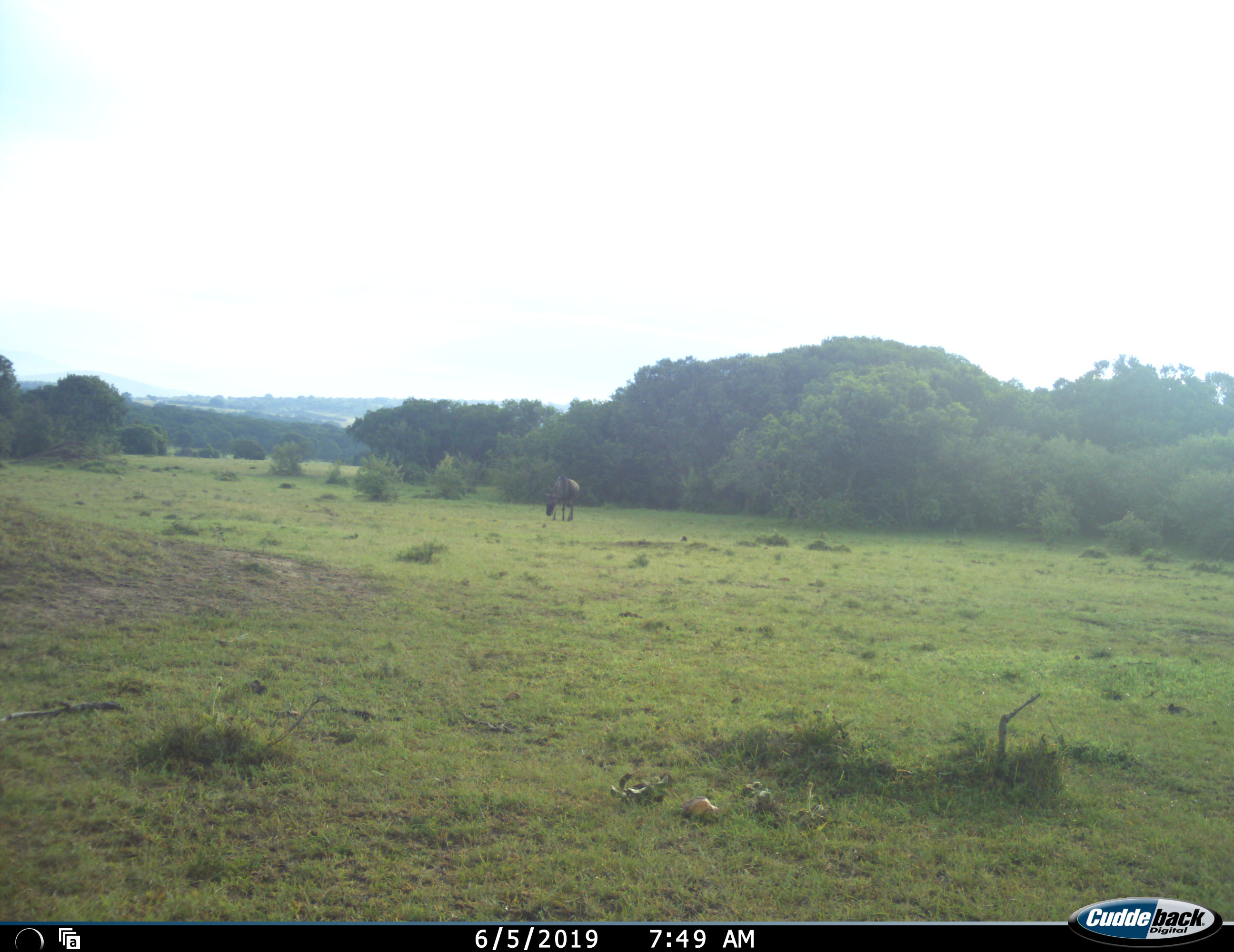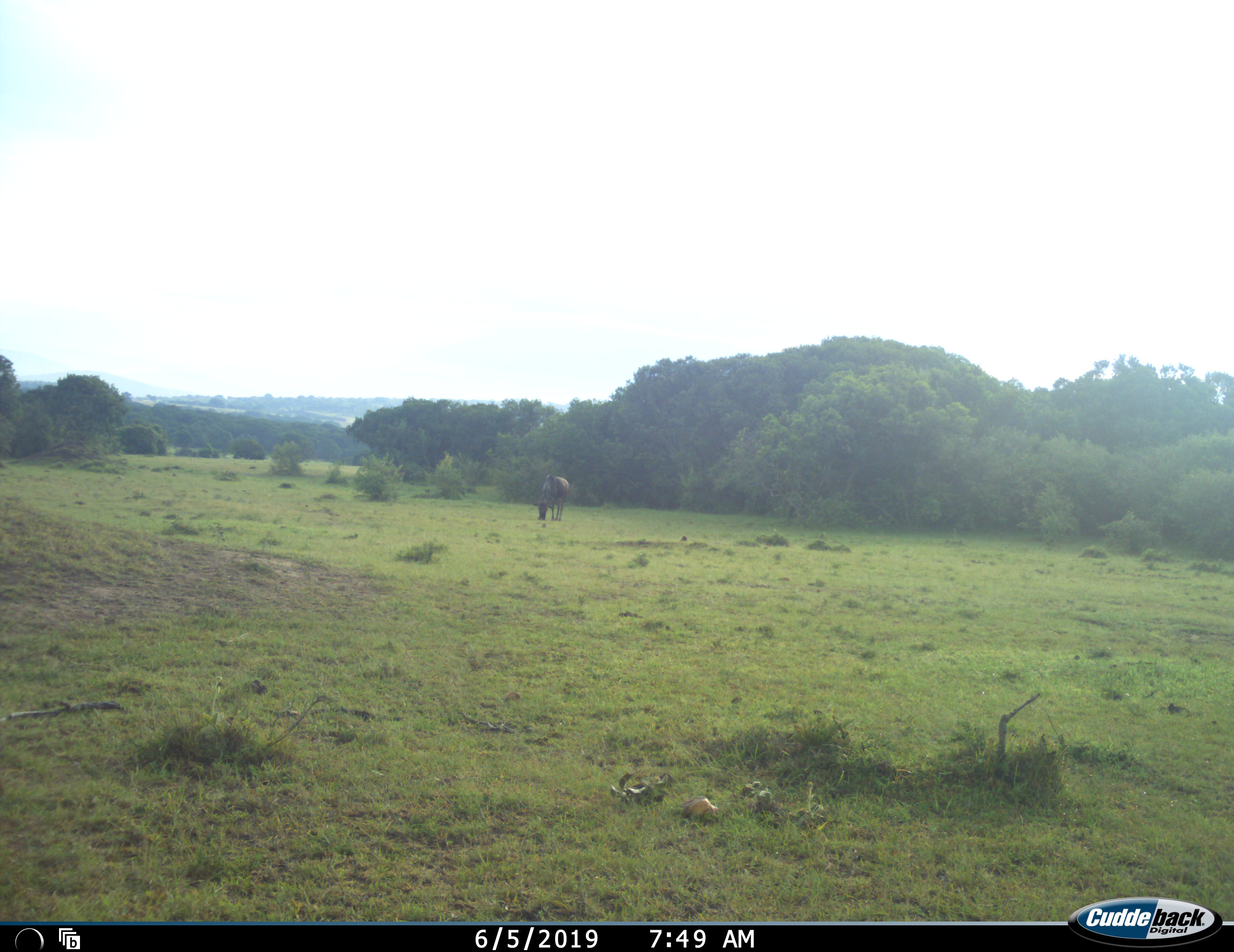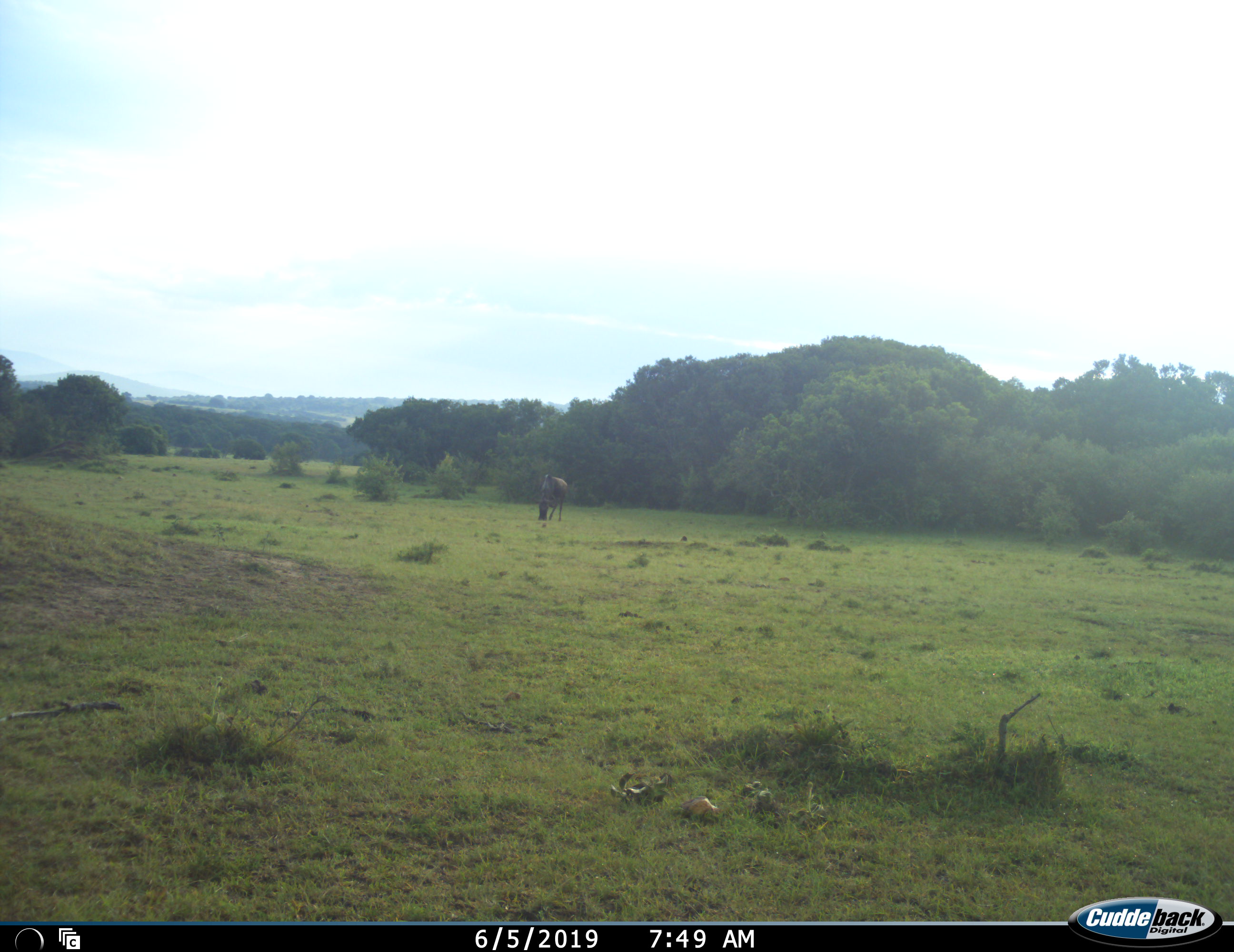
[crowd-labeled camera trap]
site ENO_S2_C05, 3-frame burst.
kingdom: Animalia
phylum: Chordata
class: Mammalia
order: Artiodactyla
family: Bovidae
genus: Connochaetes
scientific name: Connochaetes taurinus taurinus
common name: blue wildebeest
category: wildebeestblue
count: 1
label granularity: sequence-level